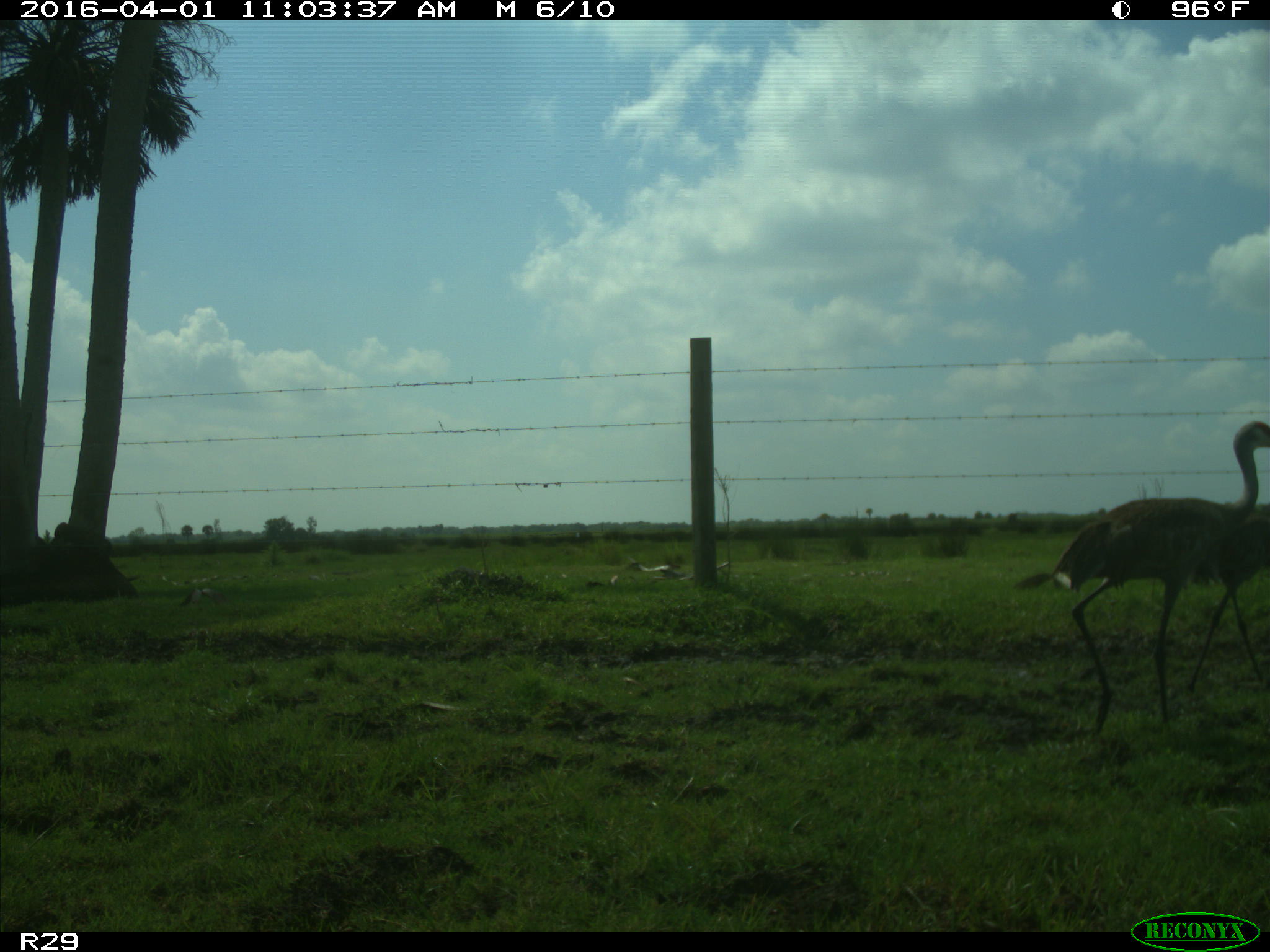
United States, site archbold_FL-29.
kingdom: Animalia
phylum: Chordata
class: Aves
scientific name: Aves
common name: birds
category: unidentified bird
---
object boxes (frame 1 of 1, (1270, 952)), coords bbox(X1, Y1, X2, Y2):
animal: bbox(1014, 420, 1269, 736); bbox(1187, 505, 1269, 693)